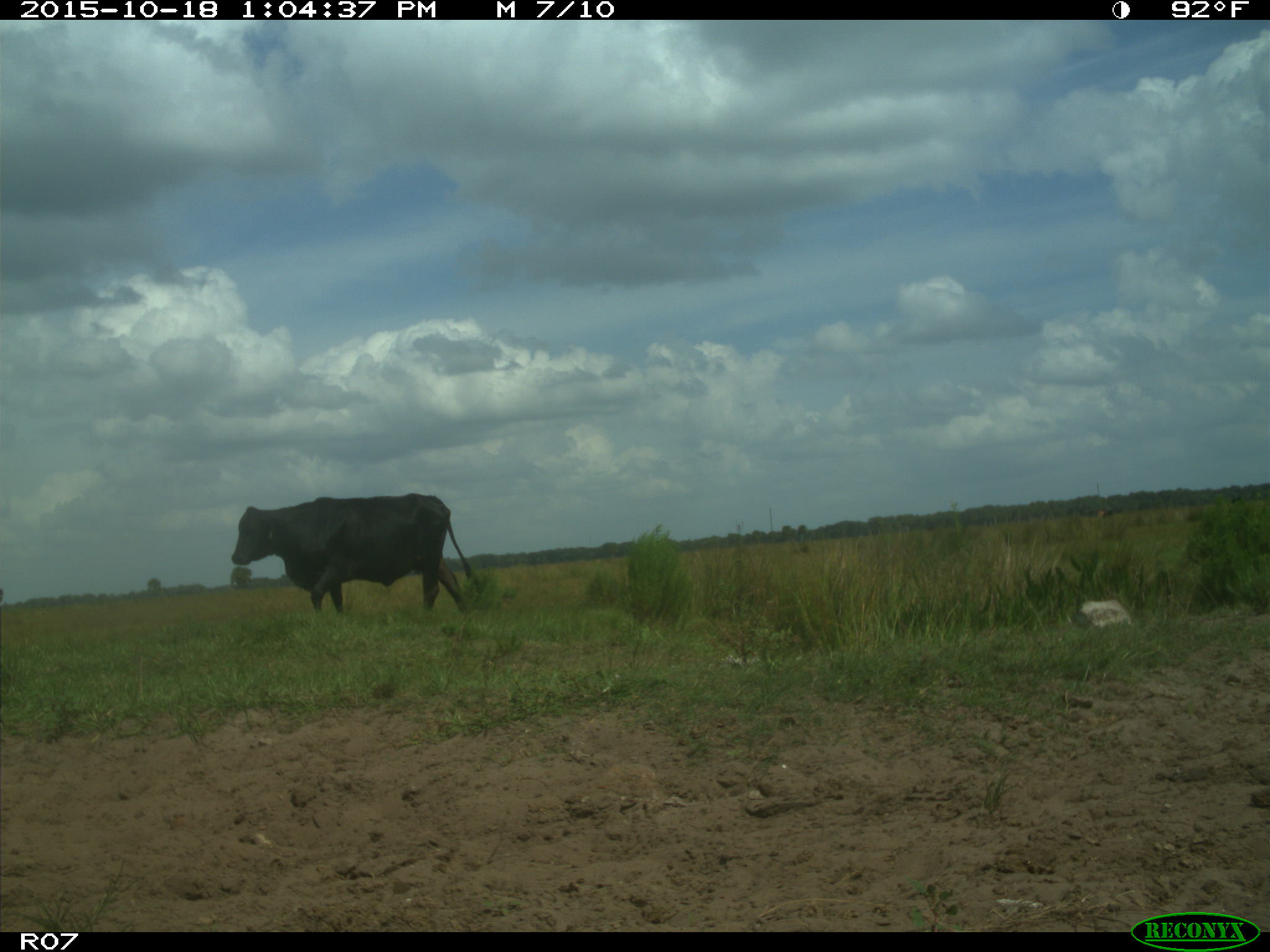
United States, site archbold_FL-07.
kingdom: Animalia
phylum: Chordata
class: Mammalia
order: Artiodactyla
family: Bovidae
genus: Bos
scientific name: Bos taurus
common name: domestic cow